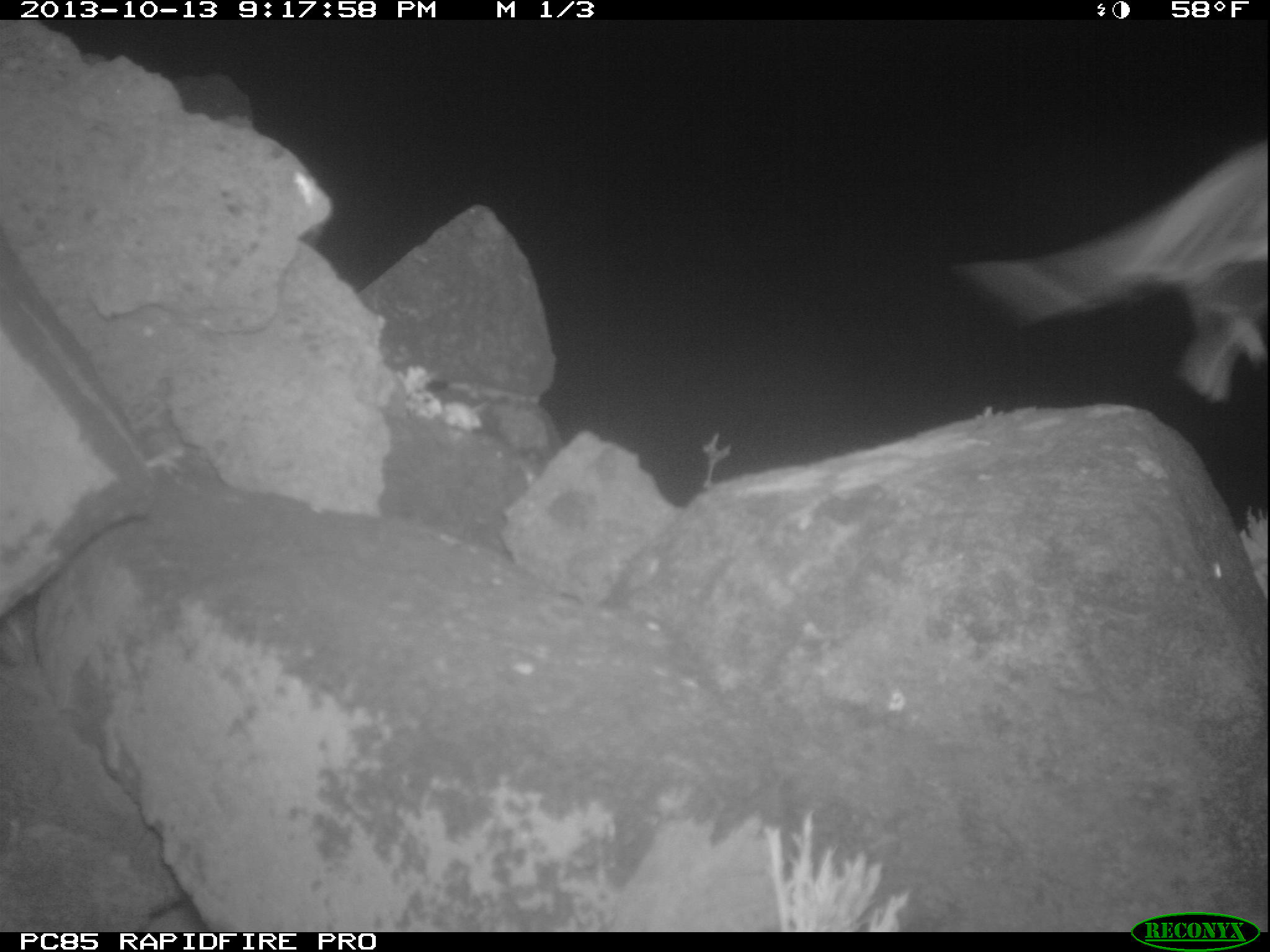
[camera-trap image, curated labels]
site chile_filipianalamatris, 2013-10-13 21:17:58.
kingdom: Animalia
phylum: Chordata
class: Aves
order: Procellariiformes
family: Procellariidae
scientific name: Procellariidae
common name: petrel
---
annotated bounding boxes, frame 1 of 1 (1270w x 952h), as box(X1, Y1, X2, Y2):
petrel: box(959, 131, 1270, 409)